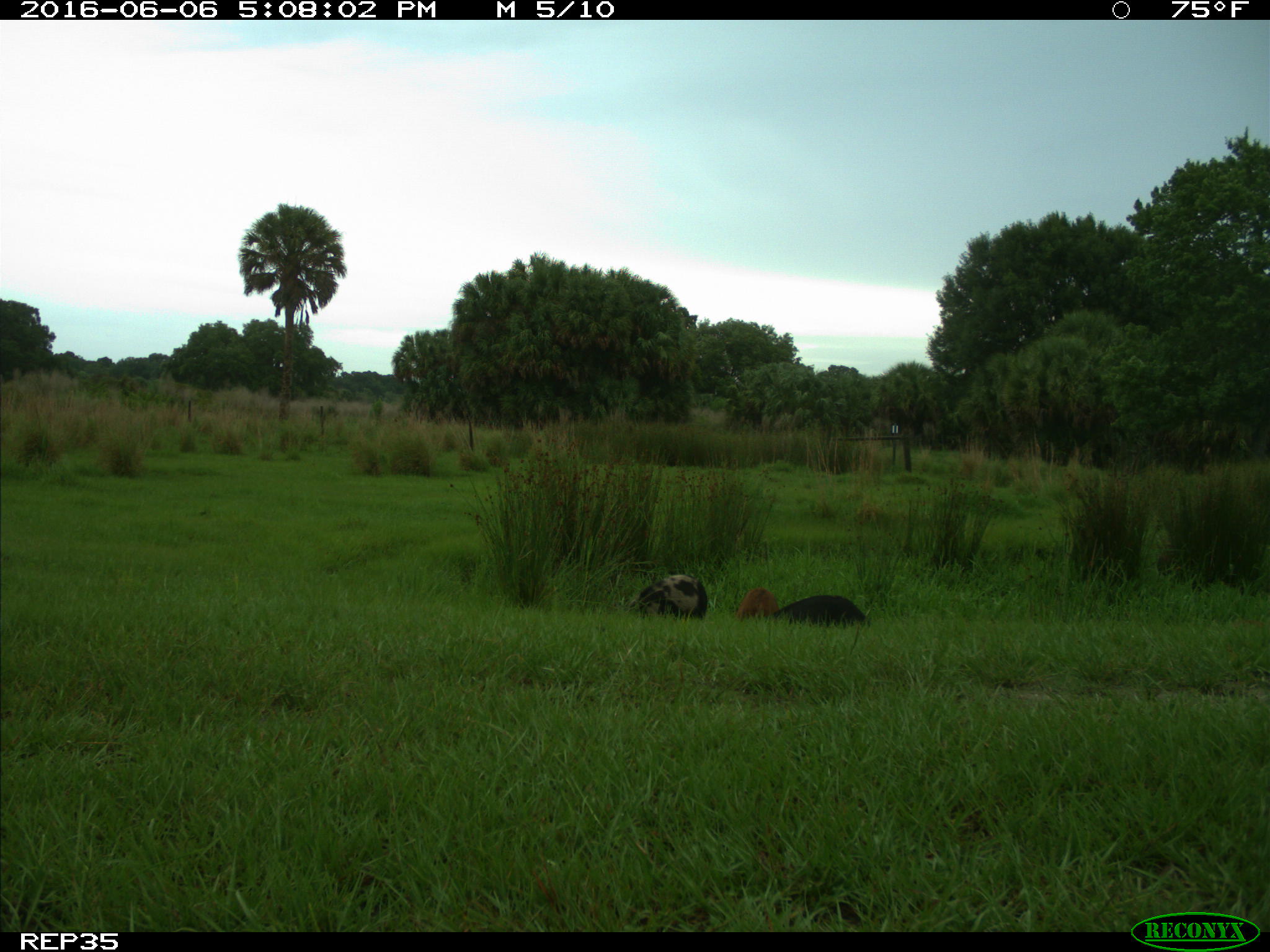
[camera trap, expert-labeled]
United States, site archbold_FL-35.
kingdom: Animalia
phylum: Chordata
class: Mammalia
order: Artiodactyla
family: Suidae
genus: Sus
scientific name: Sus scrofa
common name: wild boar